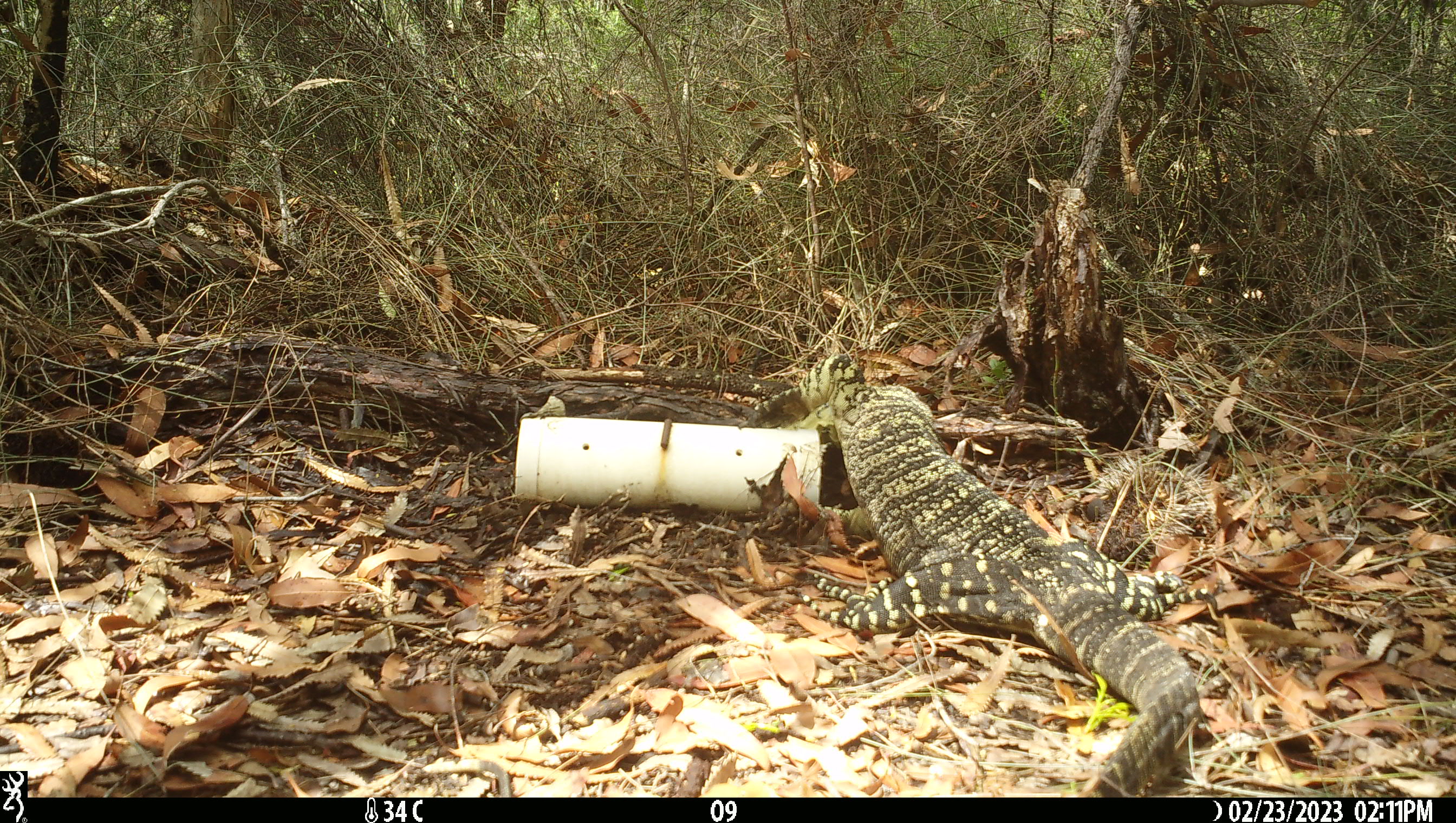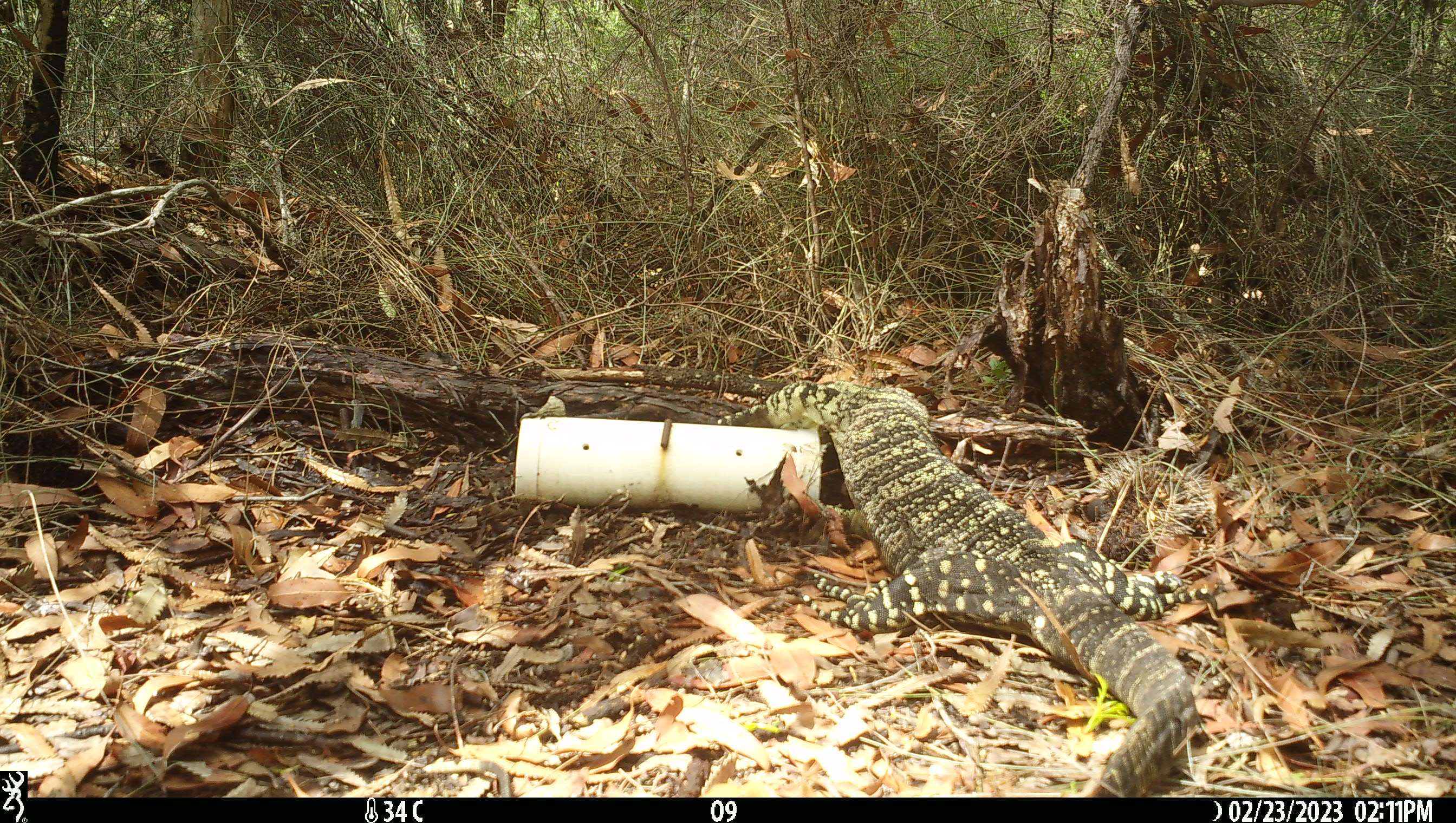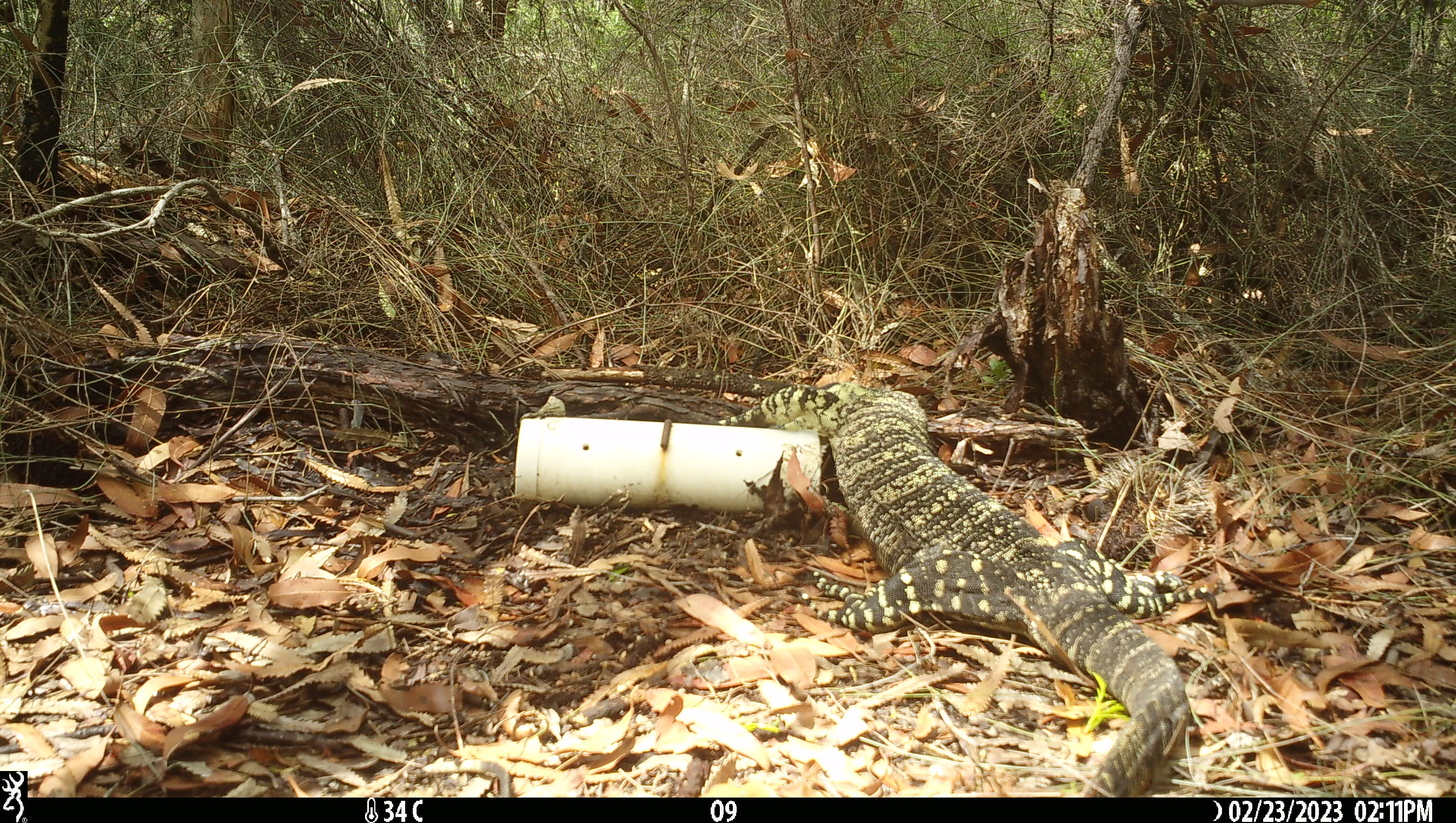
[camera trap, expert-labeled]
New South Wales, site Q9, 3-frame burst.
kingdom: Animalia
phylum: Chordata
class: Reptilia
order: Squamata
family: Varanidae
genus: Varanus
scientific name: Varanus varius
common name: lace monitor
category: goanna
Goanna (lace monitor) (Varanus varius).